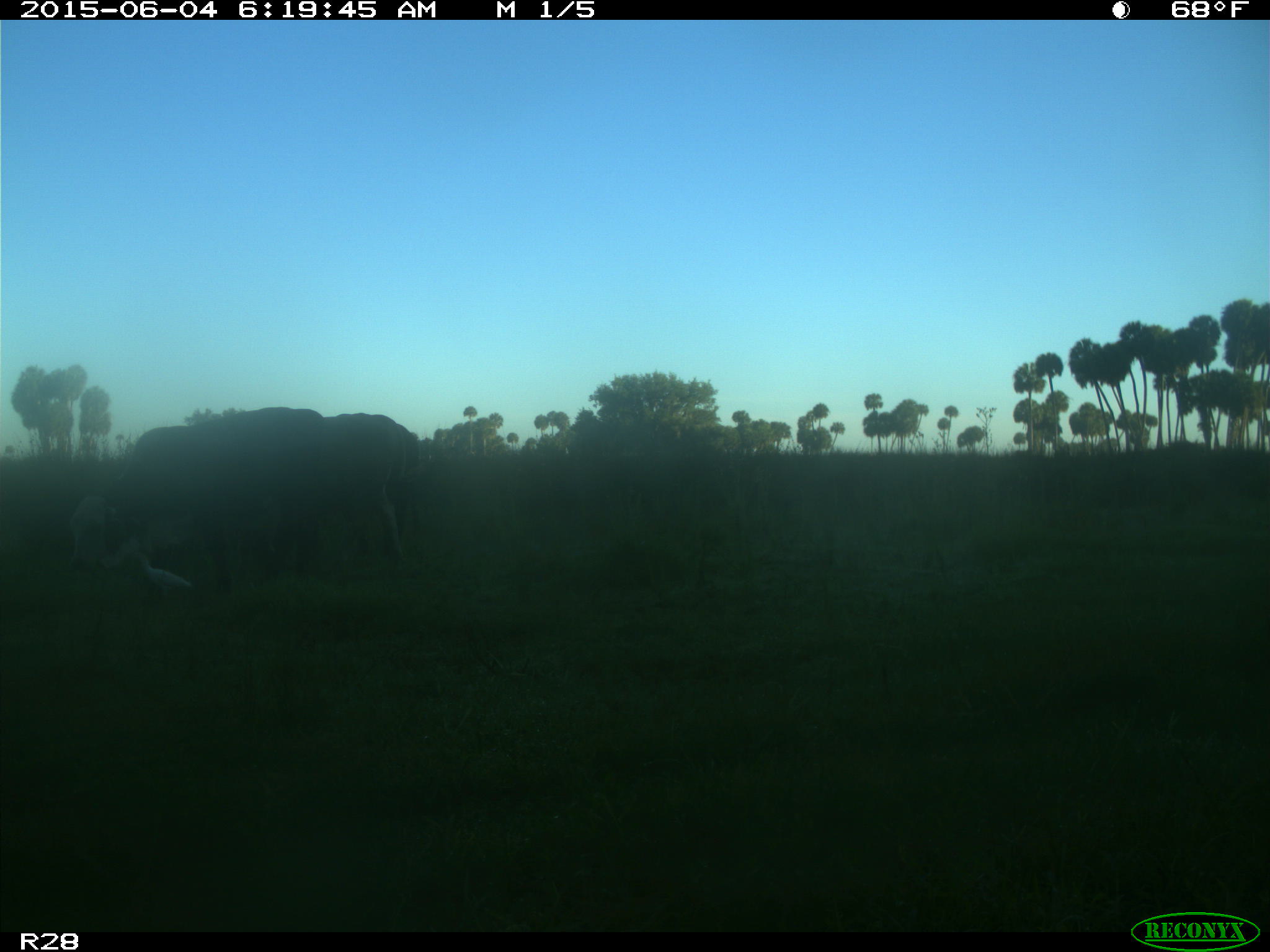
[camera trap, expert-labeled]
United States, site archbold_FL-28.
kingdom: Animalia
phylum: Chordata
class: Mammalia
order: Artiodactyla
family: Bovidae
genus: Bos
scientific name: Bos taurus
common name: domestic cow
Bos taurus (domestic cow).